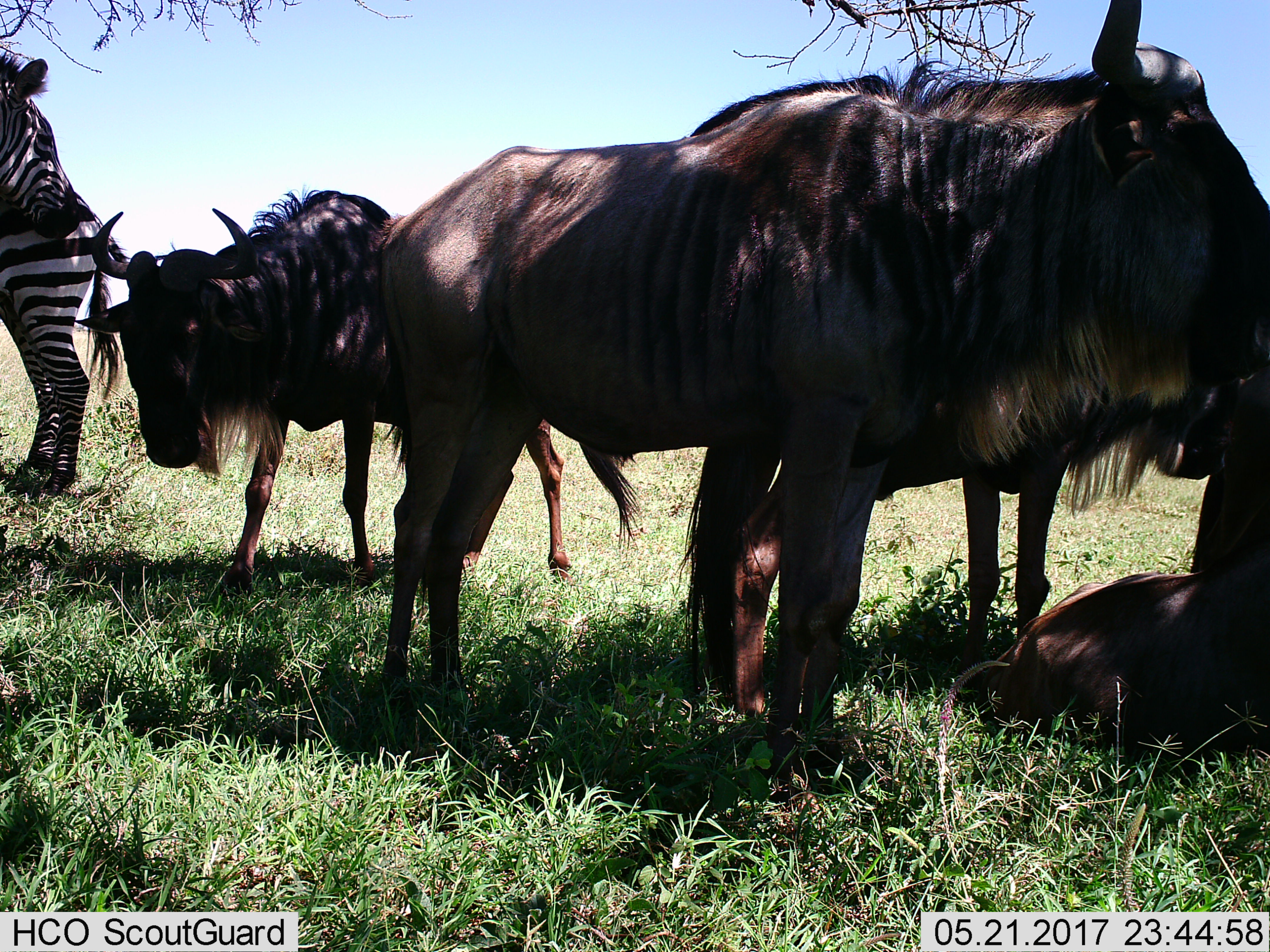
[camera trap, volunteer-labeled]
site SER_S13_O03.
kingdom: Animalia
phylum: Chordata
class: Mammalia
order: Artiodactyla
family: Bovidae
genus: Connochaetes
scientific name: Connochaetes taurinus taurinus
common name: blue wildebeest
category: wildebeestblue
Wildebeestblue (blue wildebeest) (Connochaetes taurinus taurinus), count 4. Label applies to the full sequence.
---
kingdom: Animalia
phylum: Chordata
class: Mammalia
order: Perissodactyla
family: Equidae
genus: Equus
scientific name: Equus quagga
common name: plains zebra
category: zebraplains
Zebraplains (plains zebra) (Equus quagga), count 2. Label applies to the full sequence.